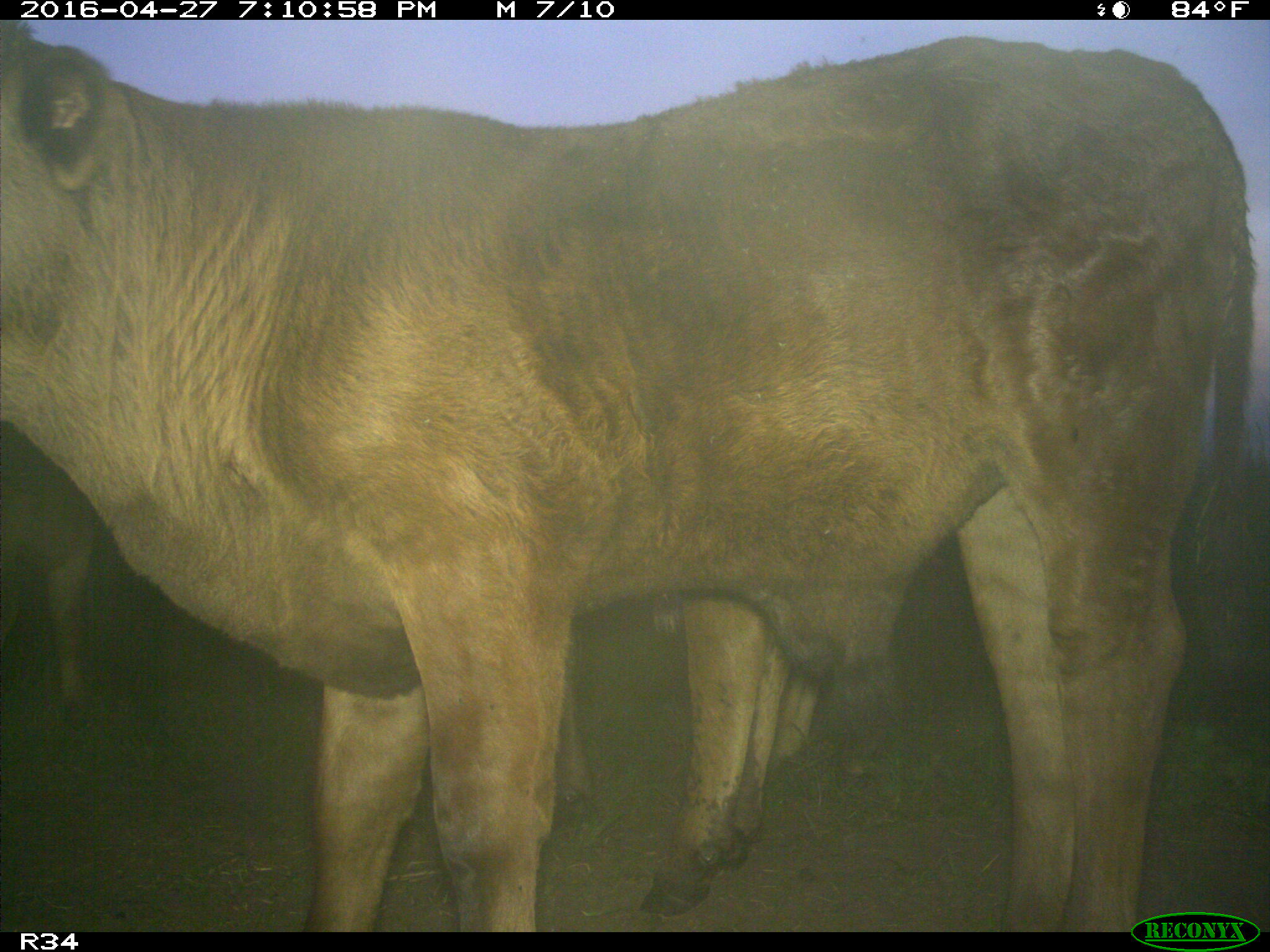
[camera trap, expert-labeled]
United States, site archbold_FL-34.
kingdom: Animalia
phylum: Chordata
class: Mammalia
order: Artiodactyla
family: Bovidae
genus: Bos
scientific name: Bos taurus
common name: domestic cow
Bos taurus (domestic cow).